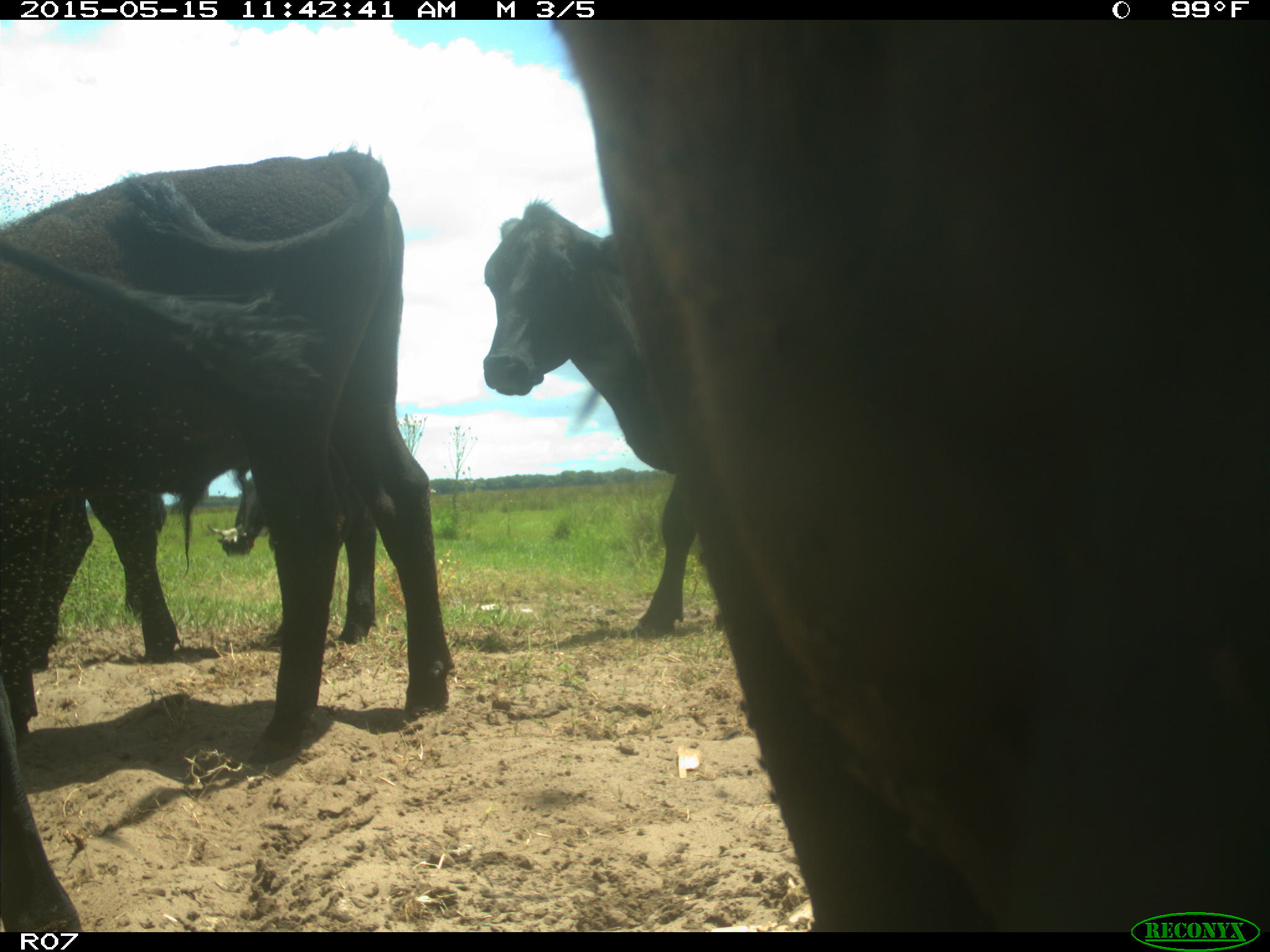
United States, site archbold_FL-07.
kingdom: Animalia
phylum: Chordata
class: Mammalia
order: Artiodactyla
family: Bovidae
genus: Bos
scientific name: Bos taurus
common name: domestic cow